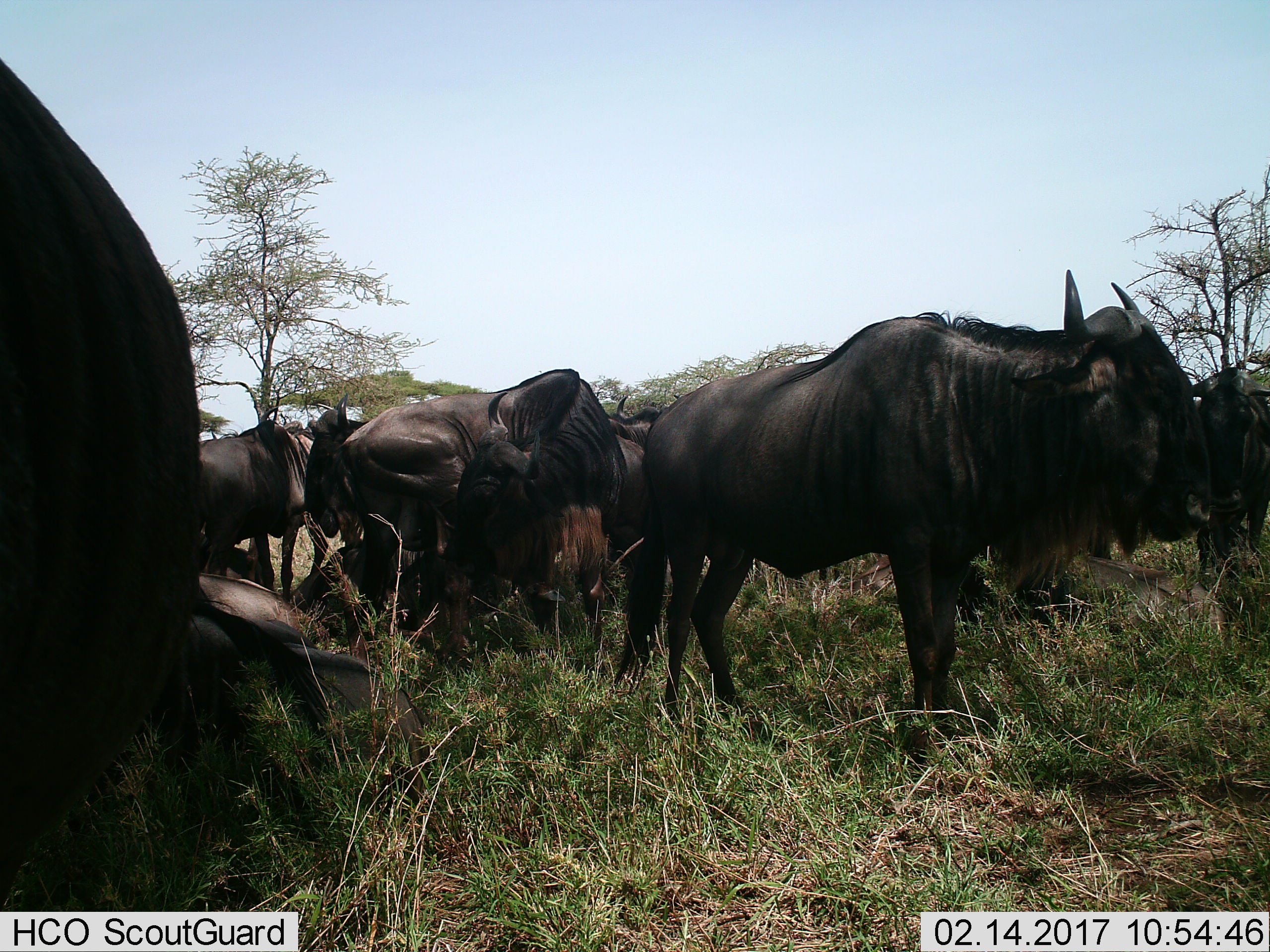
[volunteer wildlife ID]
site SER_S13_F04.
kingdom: Animalia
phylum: Chordata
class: Mammalia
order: Artiodactyla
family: Bovidae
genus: Connochaetes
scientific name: Connochaetes taurinus taurinus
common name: blue wildebeest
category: wildebeestblue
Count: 10.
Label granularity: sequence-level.